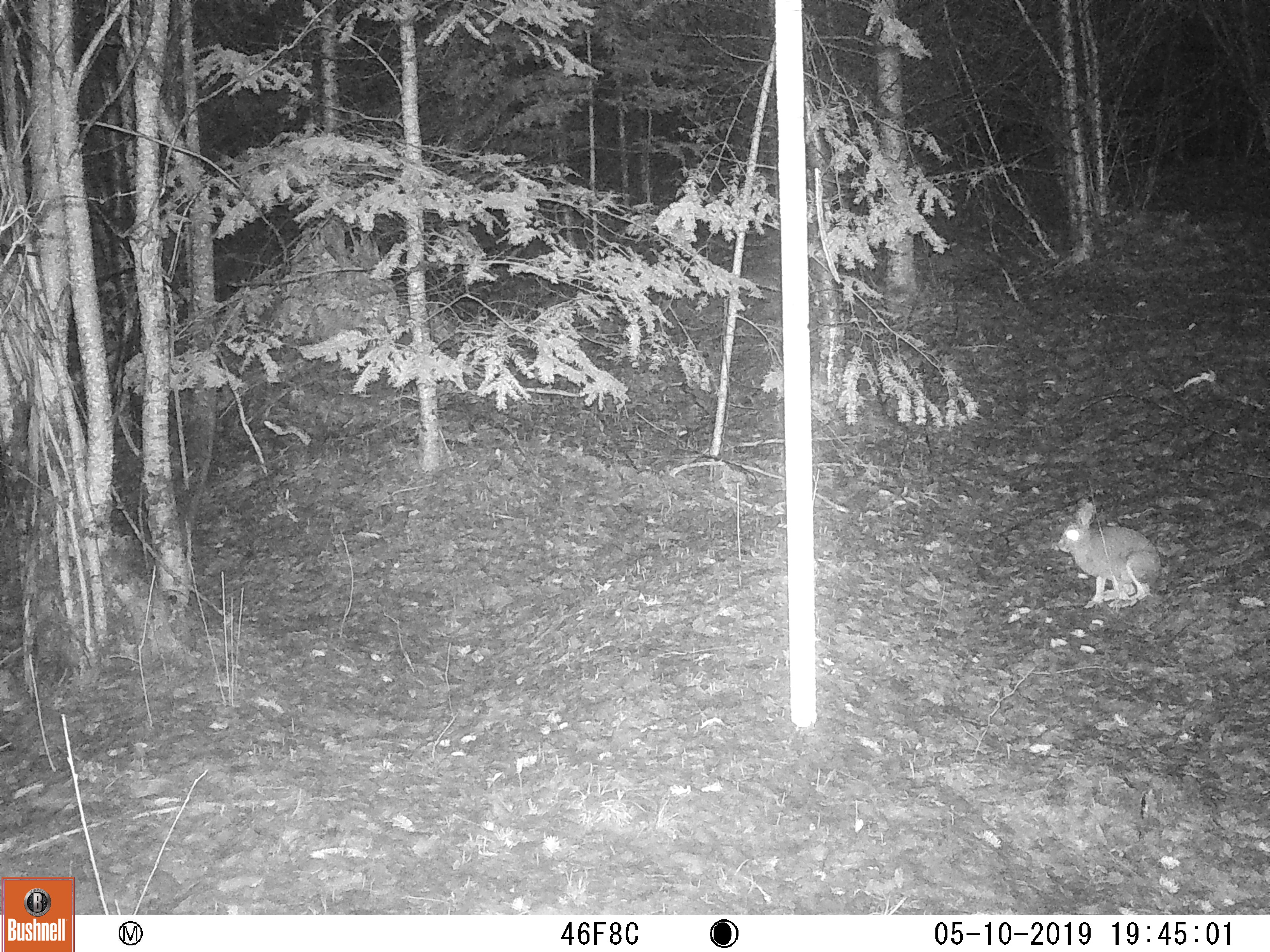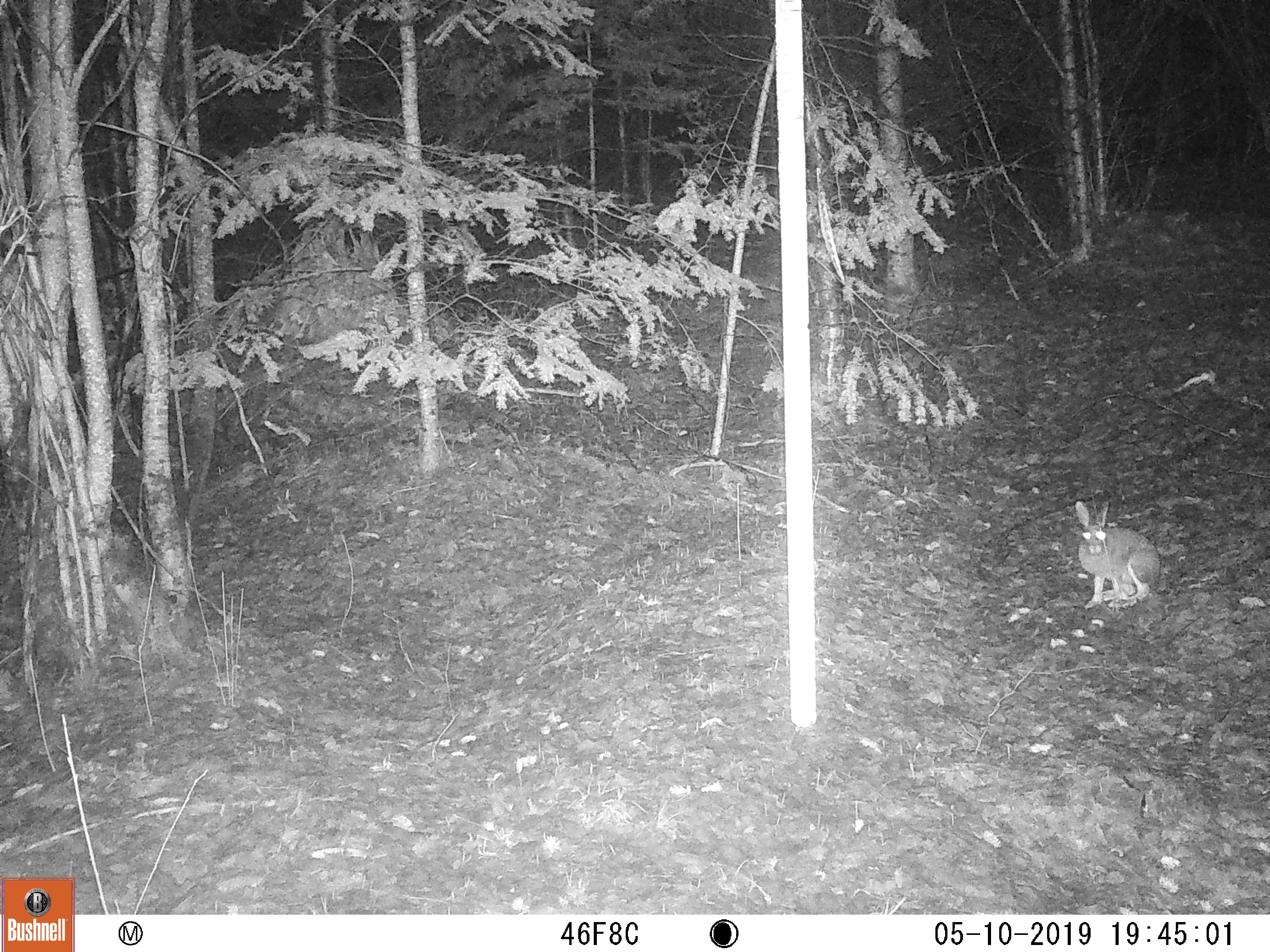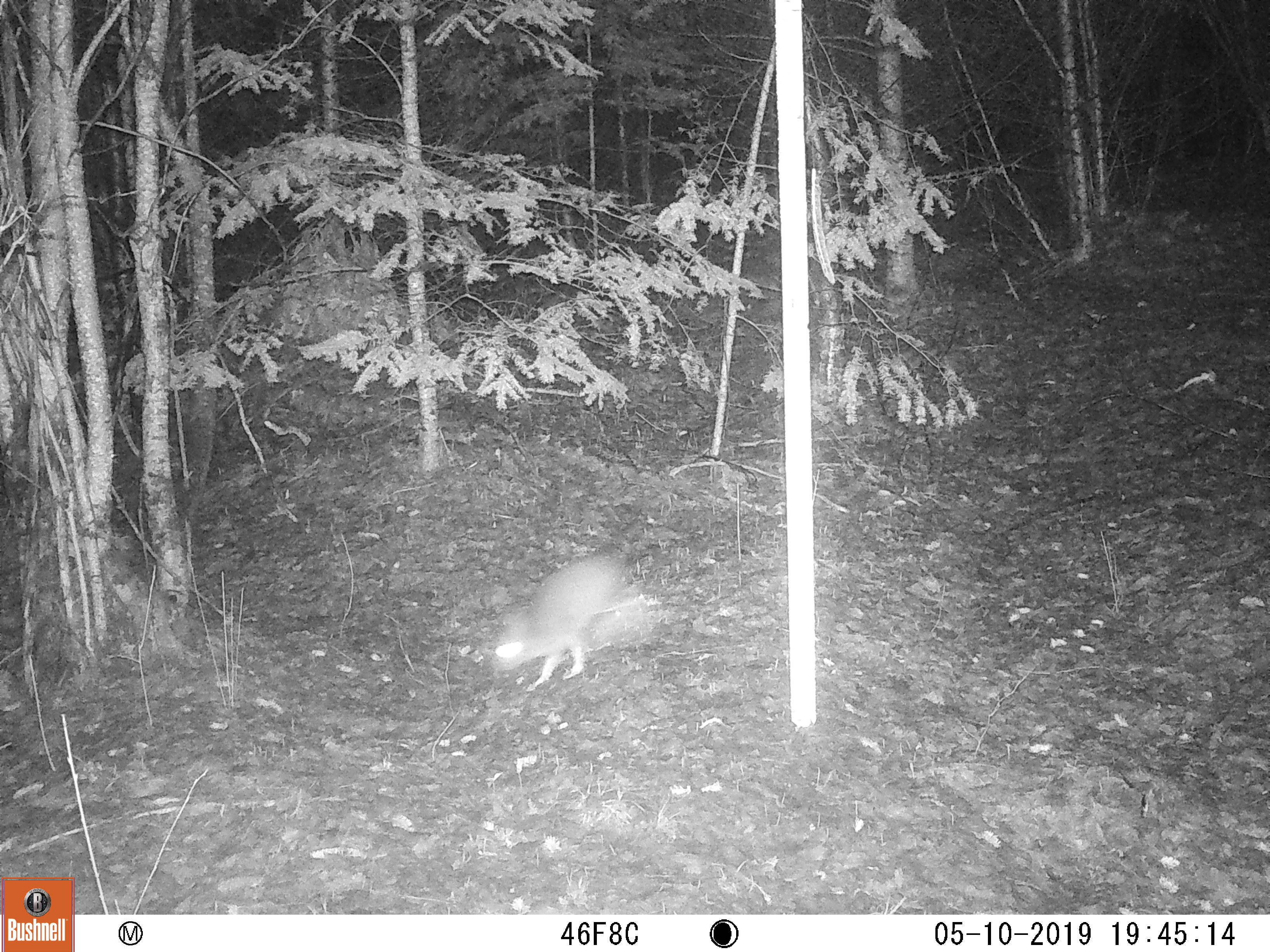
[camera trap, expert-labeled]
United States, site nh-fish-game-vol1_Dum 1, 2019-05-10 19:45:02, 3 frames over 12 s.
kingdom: Animalia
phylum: Chordata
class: Mammalia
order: Lagomorpha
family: Leporidae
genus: Lepus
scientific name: Lepus americanus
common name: snowshoe hare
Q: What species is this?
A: Snowshoe hare (Lepus americanus).